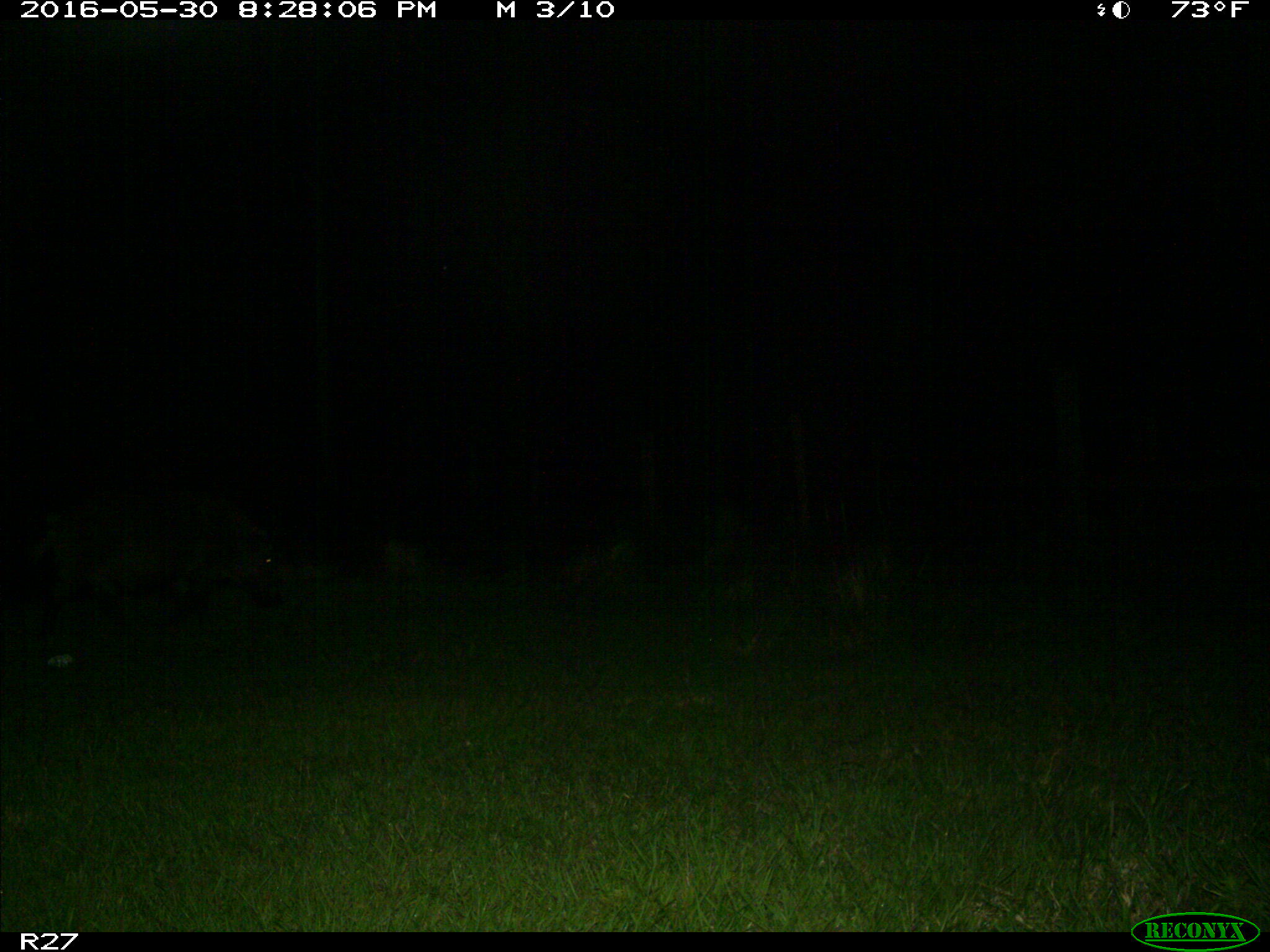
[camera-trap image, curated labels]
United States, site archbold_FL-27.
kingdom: Animalia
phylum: Chordata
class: Mammalia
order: Artiodactyla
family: Suidae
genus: Sus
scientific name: Sus scrofa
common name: wild boar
Sus scrofa (wild boar).